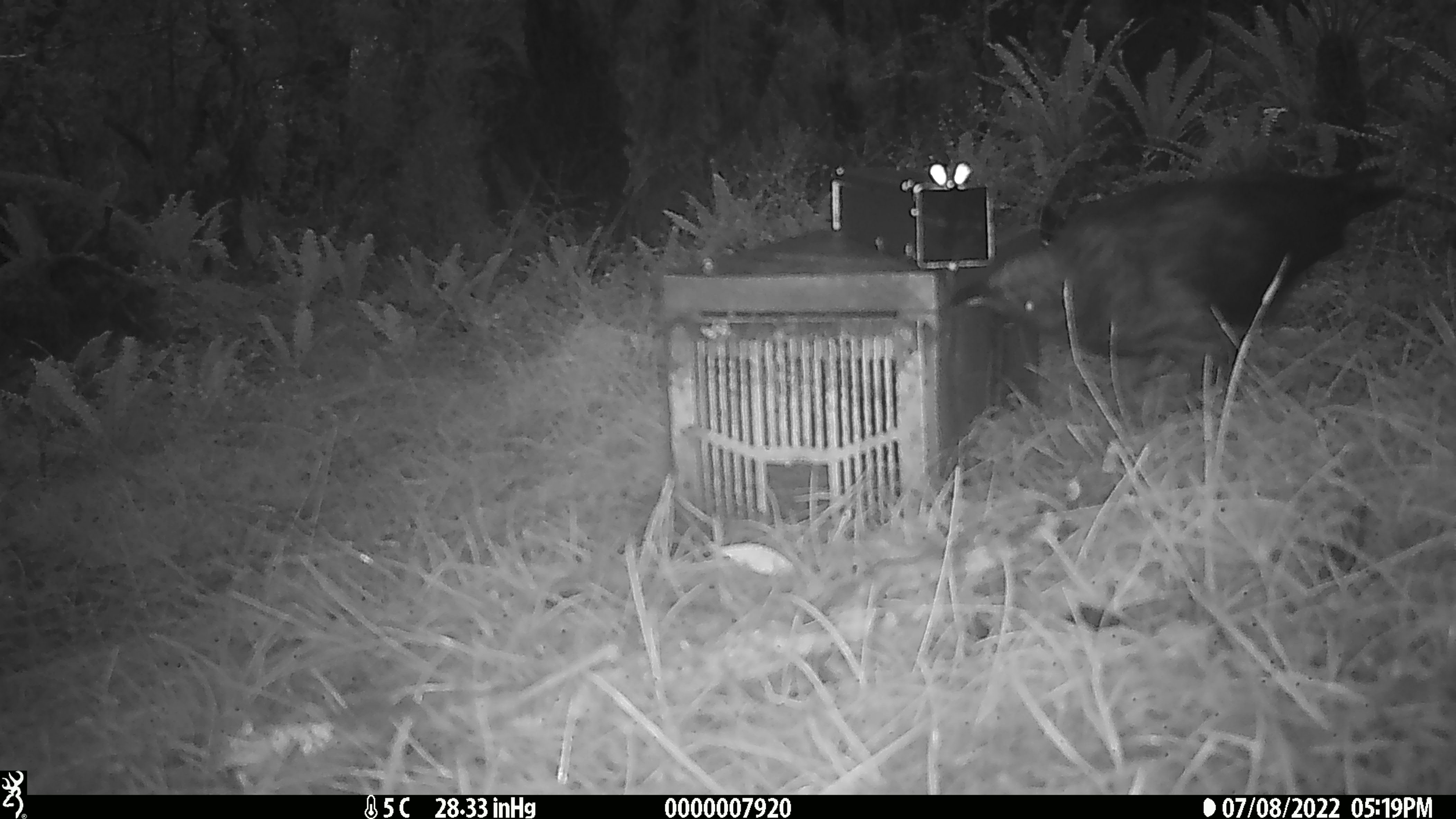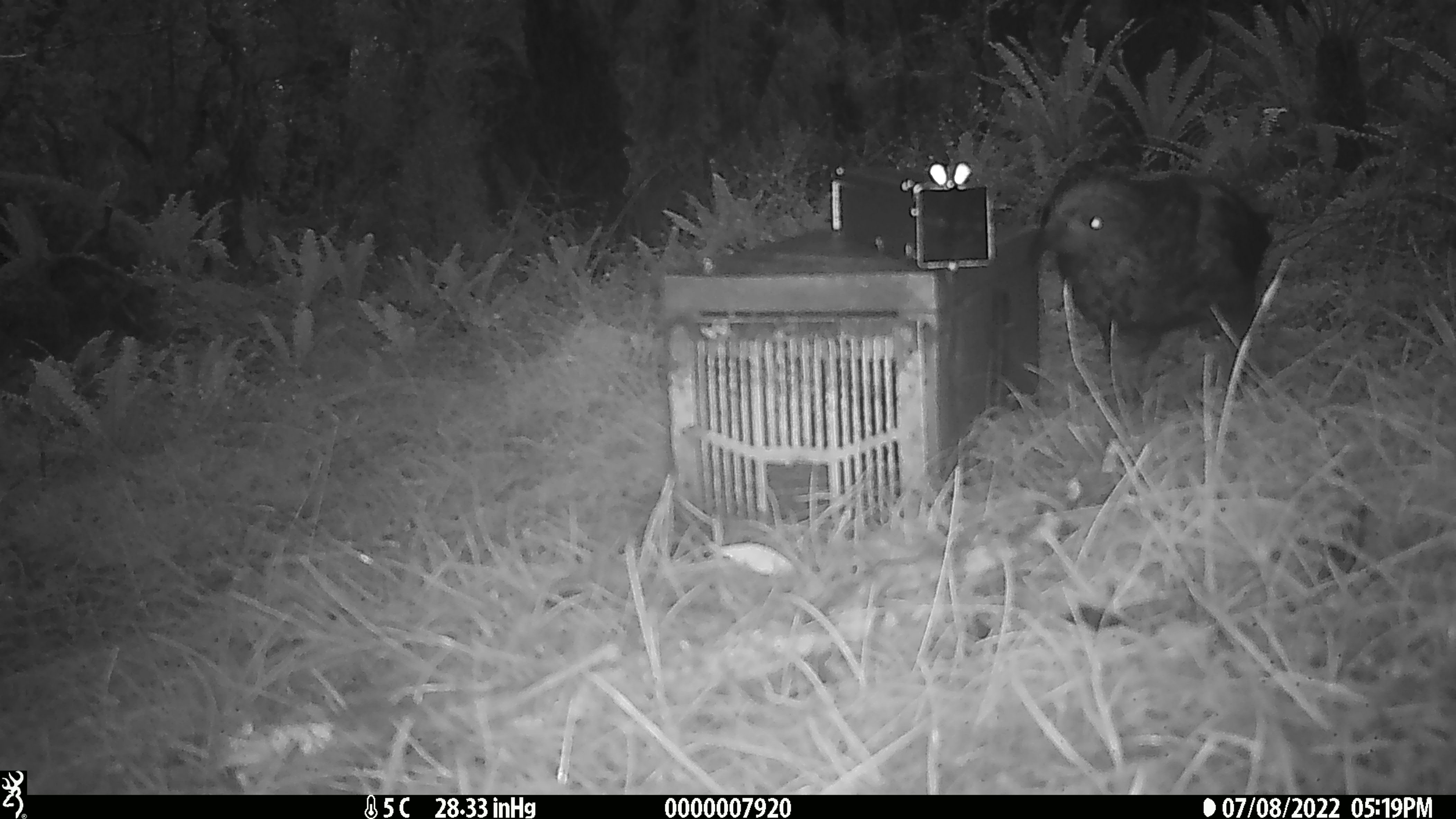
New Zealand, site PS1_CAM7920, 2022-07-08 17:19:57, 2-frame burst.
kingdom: Animalia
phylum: Chordata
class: Aves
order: Psittaciformes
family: Strigopidae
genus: Nestor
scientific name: Nestor notabilis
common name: kea